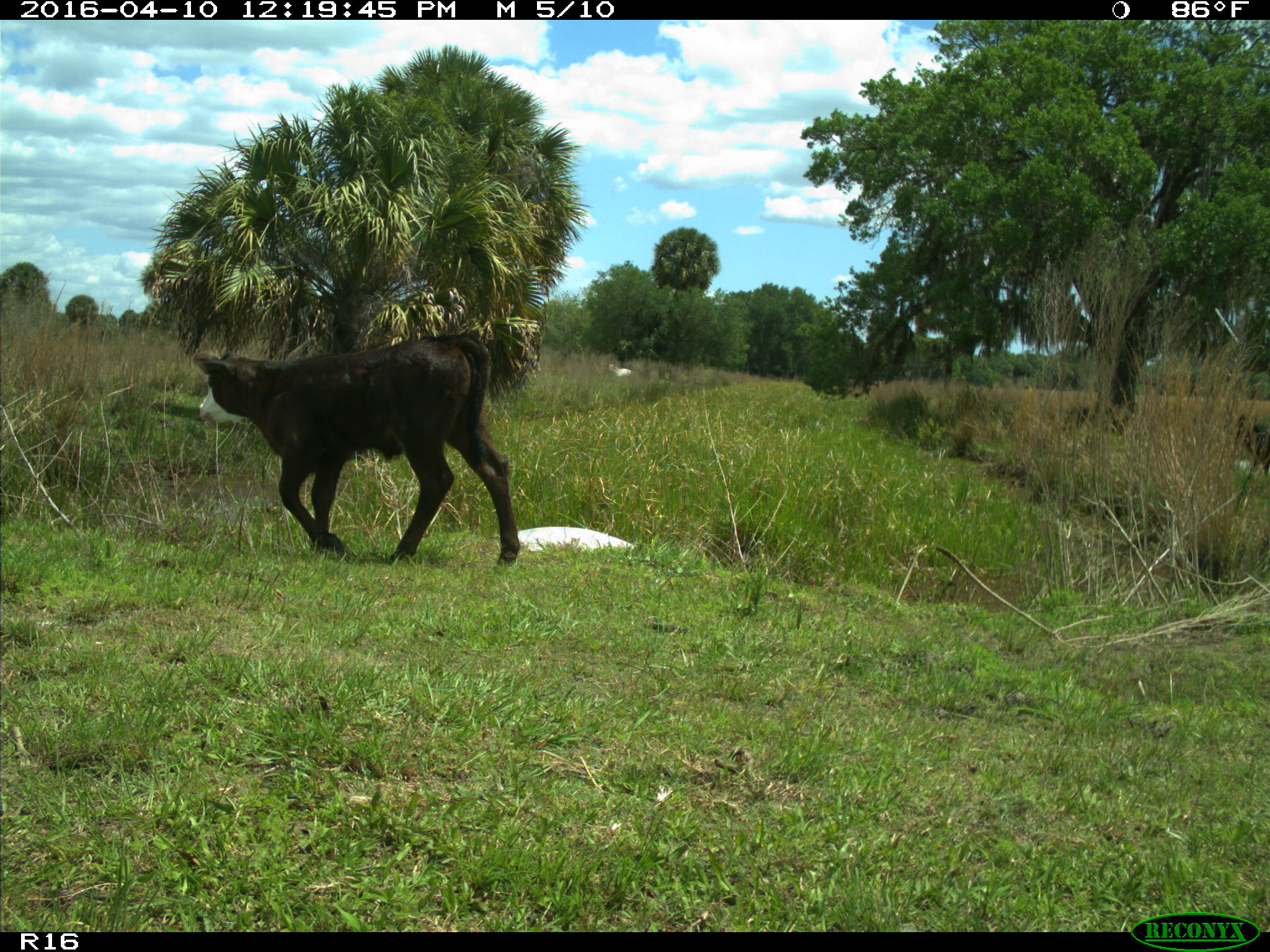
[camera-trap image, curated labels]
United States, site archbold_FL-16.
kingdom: Animalia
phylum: Chordata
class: Mammalia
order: Artiodactyla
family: Bovidae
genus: Bos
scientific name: Bos taurus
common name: domestic cow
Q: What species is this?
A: Bos taurus (domestic cow).